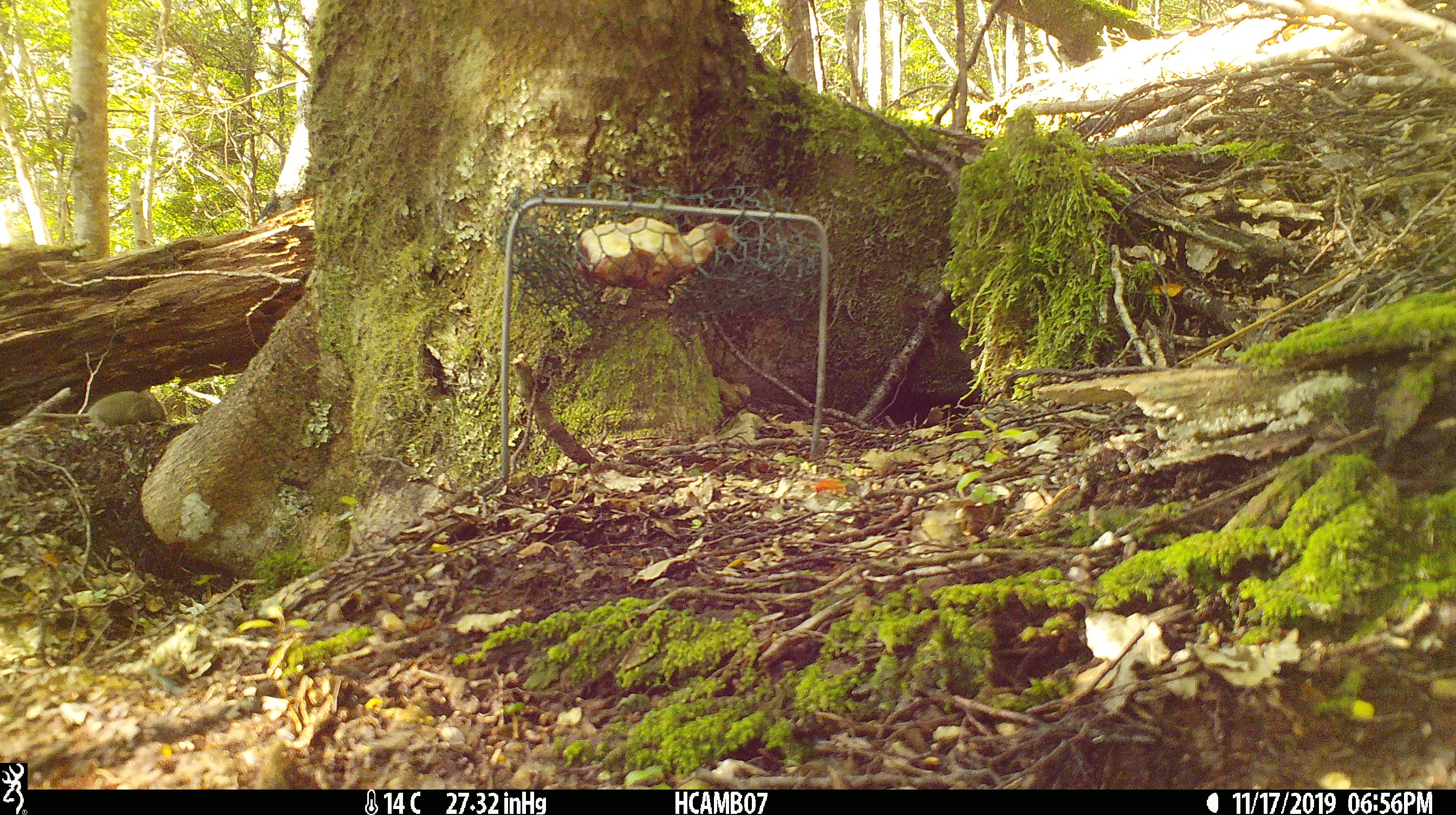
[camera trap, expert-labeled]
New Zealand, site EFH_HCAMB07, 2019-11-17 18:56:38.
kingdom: Animalia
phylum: Chordata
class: Mammalia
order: Rodentia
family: Muridae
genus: Mus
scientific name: Mus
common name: mouse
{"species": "mouse (Mus)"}